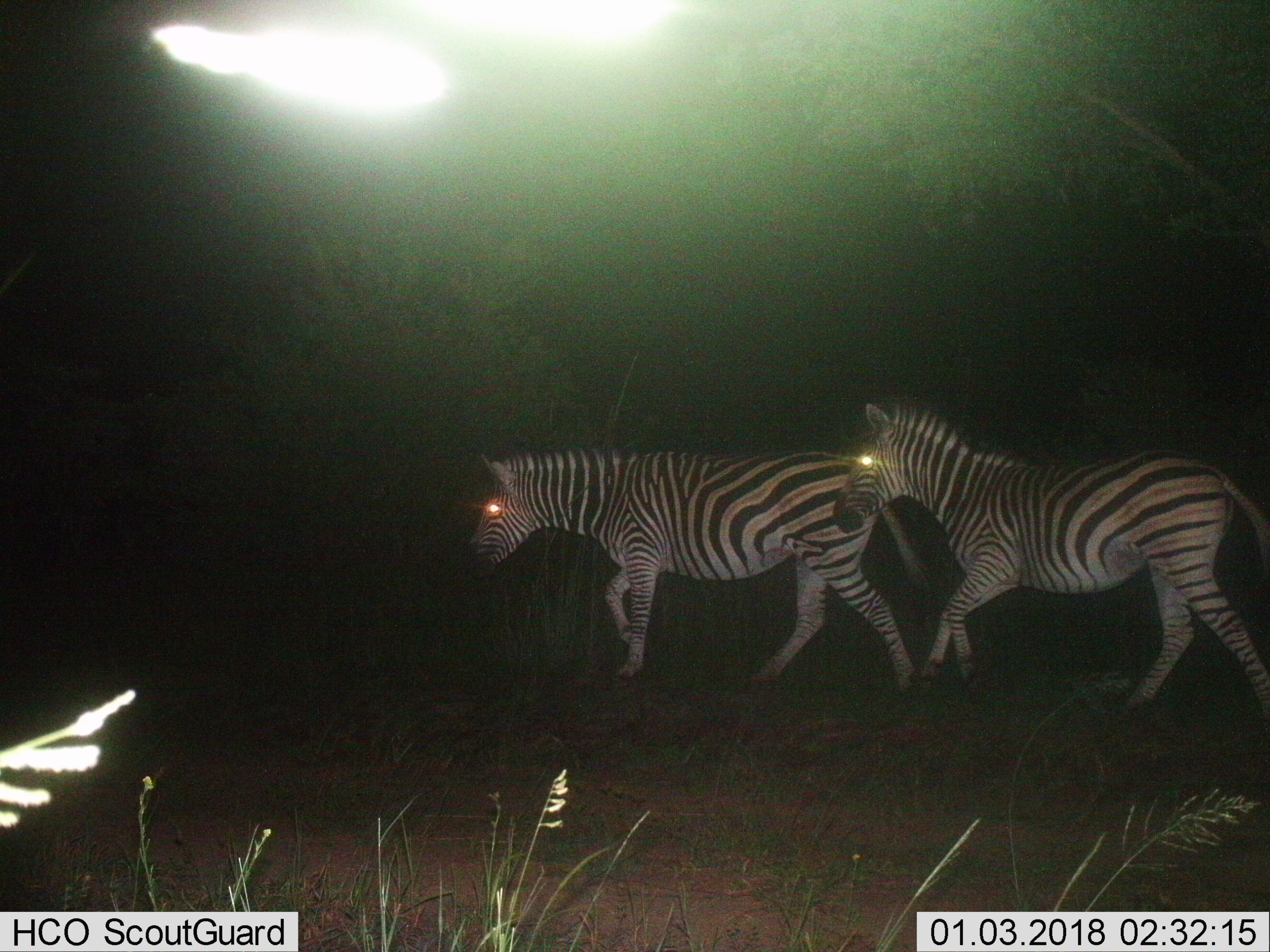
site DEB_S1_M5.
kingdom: Animalia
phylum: Chordata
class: Mammalia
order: Perissodactyla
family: Equidae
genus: Equus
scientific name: Equus quagga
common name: plains zebra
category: zebraplains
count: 2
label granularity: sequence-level